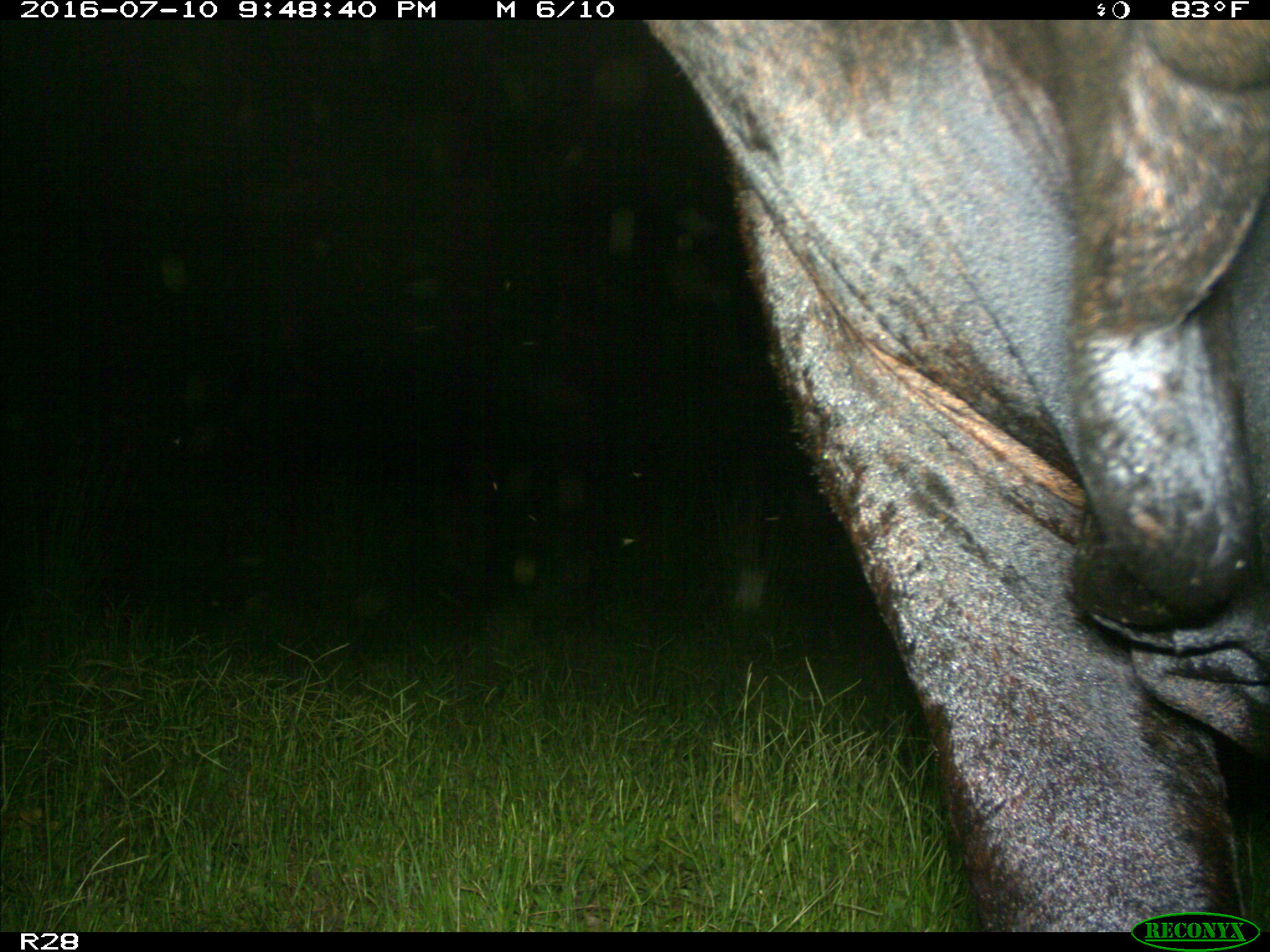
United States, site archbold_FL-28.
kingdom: Animalia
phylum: Chordata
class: Mammalia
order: Artiodactyla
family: Bovidae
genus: Bos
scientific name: Bos taurus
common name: domestic cow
Bos taurus (domestic cow).